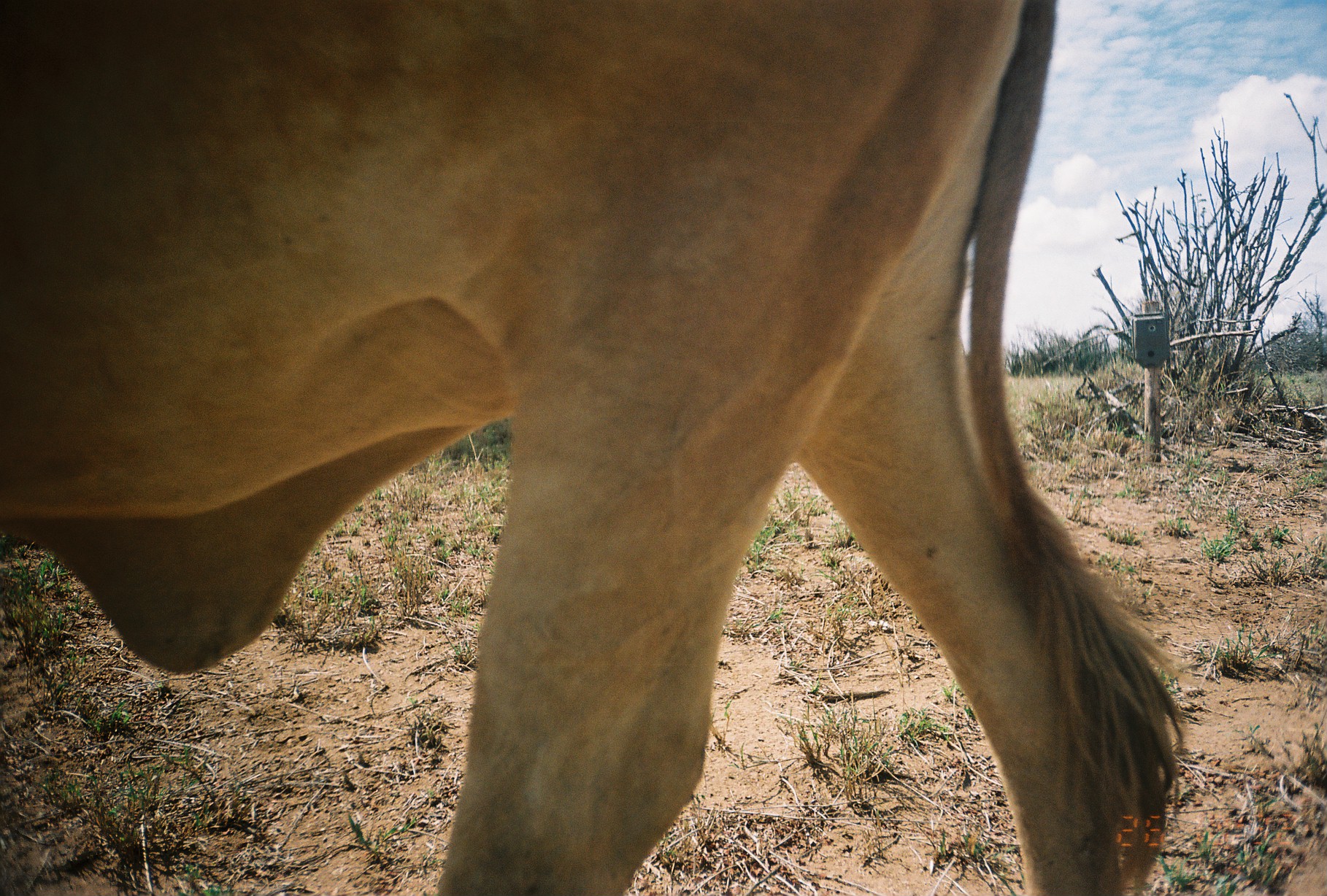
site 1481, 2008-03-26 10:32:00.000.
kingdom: Animalia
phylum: Chordata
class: Mammalia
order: Artiodactyla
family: Bovidae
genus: Bos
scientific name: Bos taurus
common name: domestic cattle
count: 1